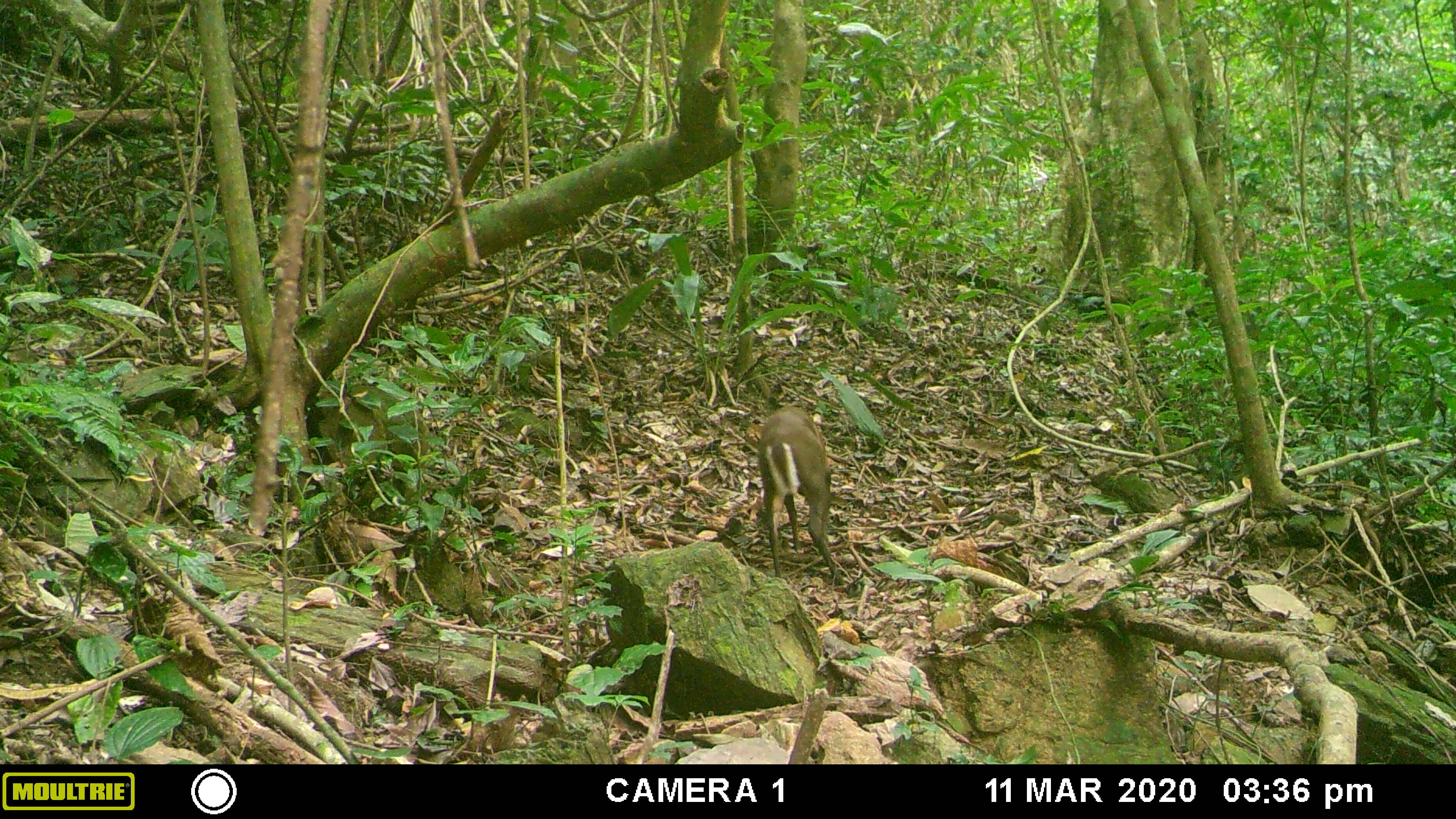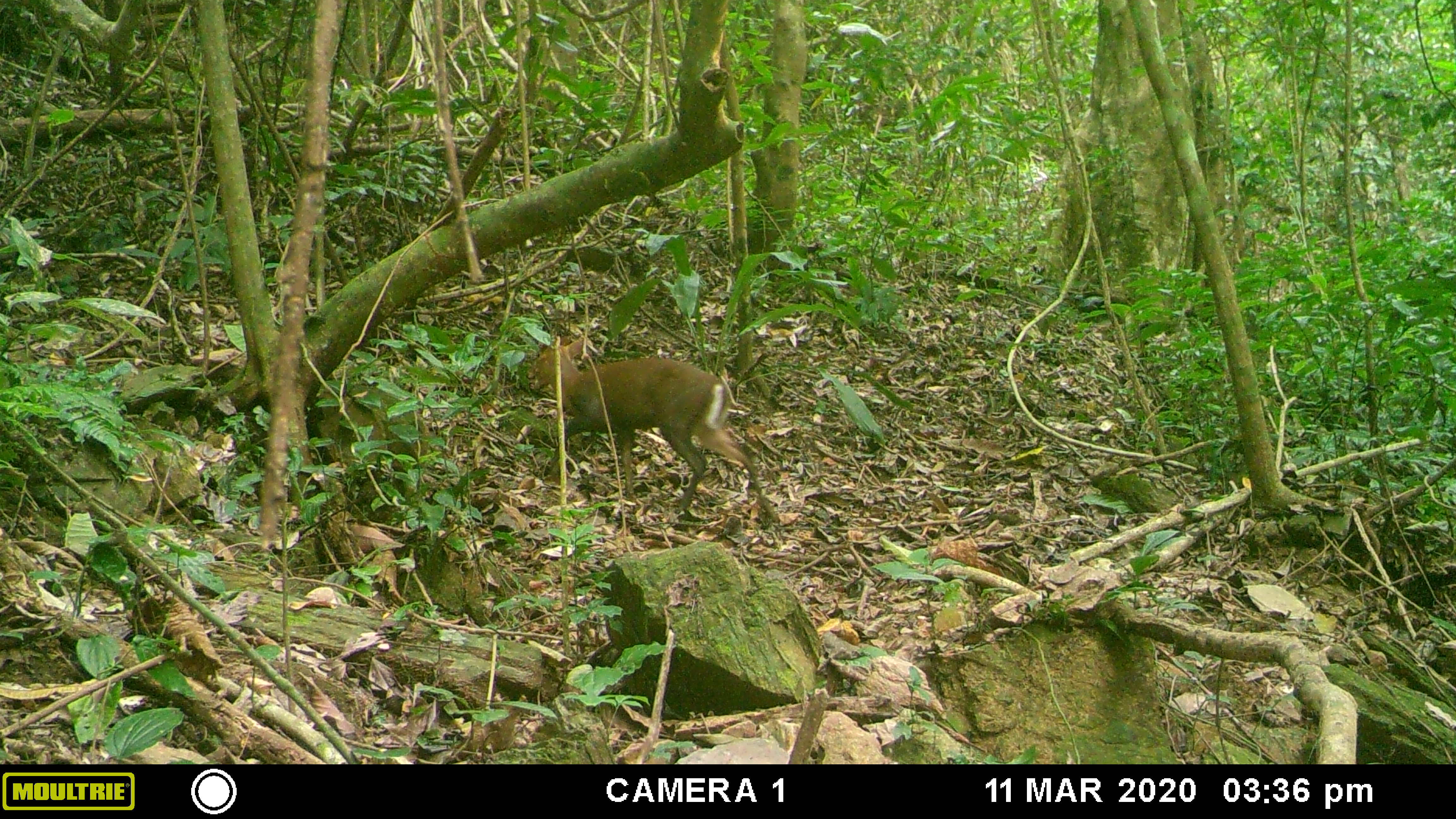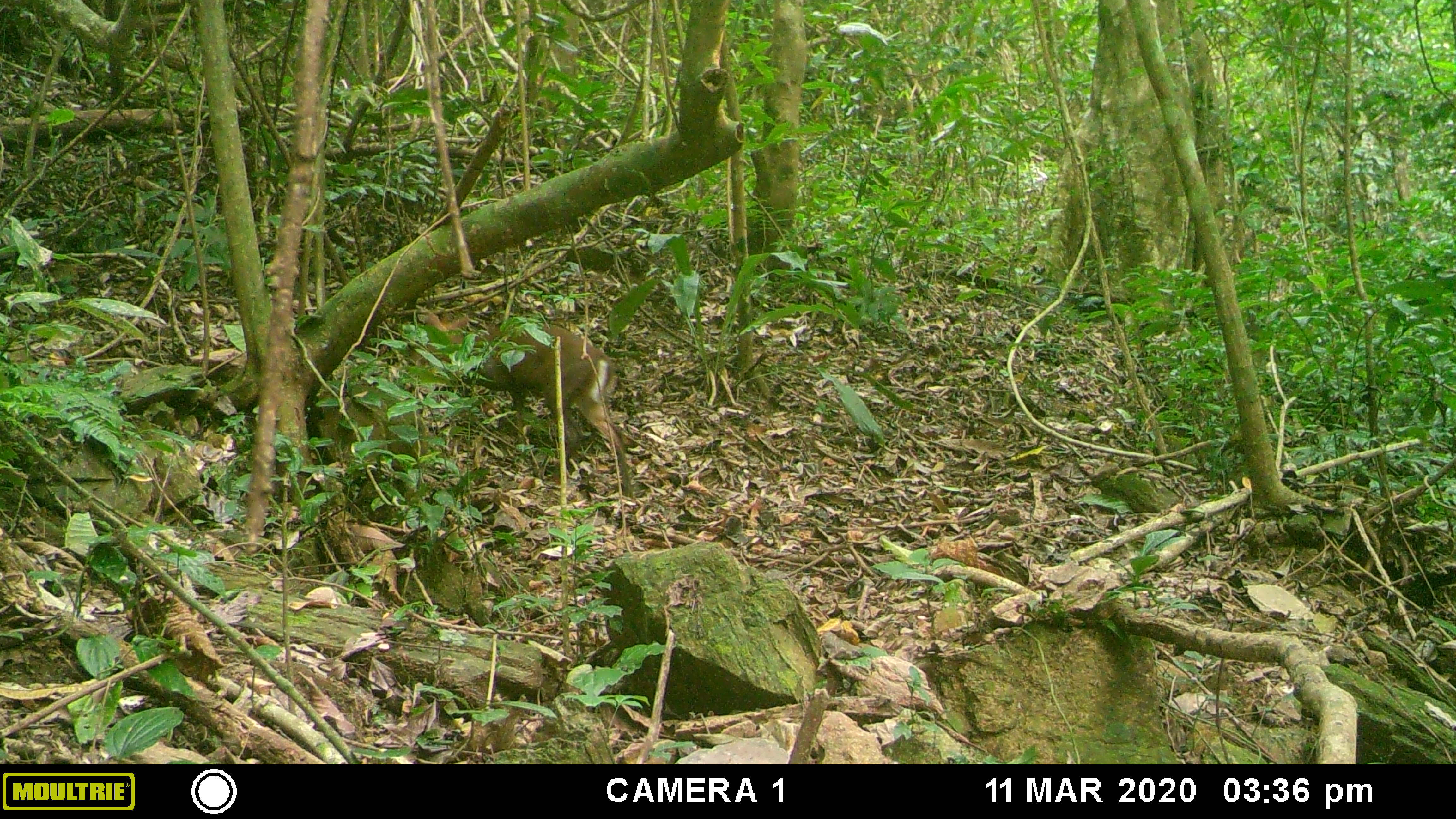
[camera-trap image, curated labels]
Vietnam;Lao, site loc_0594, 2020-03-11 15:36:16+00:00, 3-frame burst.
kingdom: Animalia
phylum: Chordata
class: Mammalia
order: Artiodactyla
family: Cervidae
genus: Muntiacus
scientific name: Muntiacus rooseveltorum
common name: roosevelt's muntjac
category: roosevelts muntjac group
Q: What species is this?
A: Roosevelts muntjac group (roosevelt's muntjac) (Muntiacus rooseveltorum).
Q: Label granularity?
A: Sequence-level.